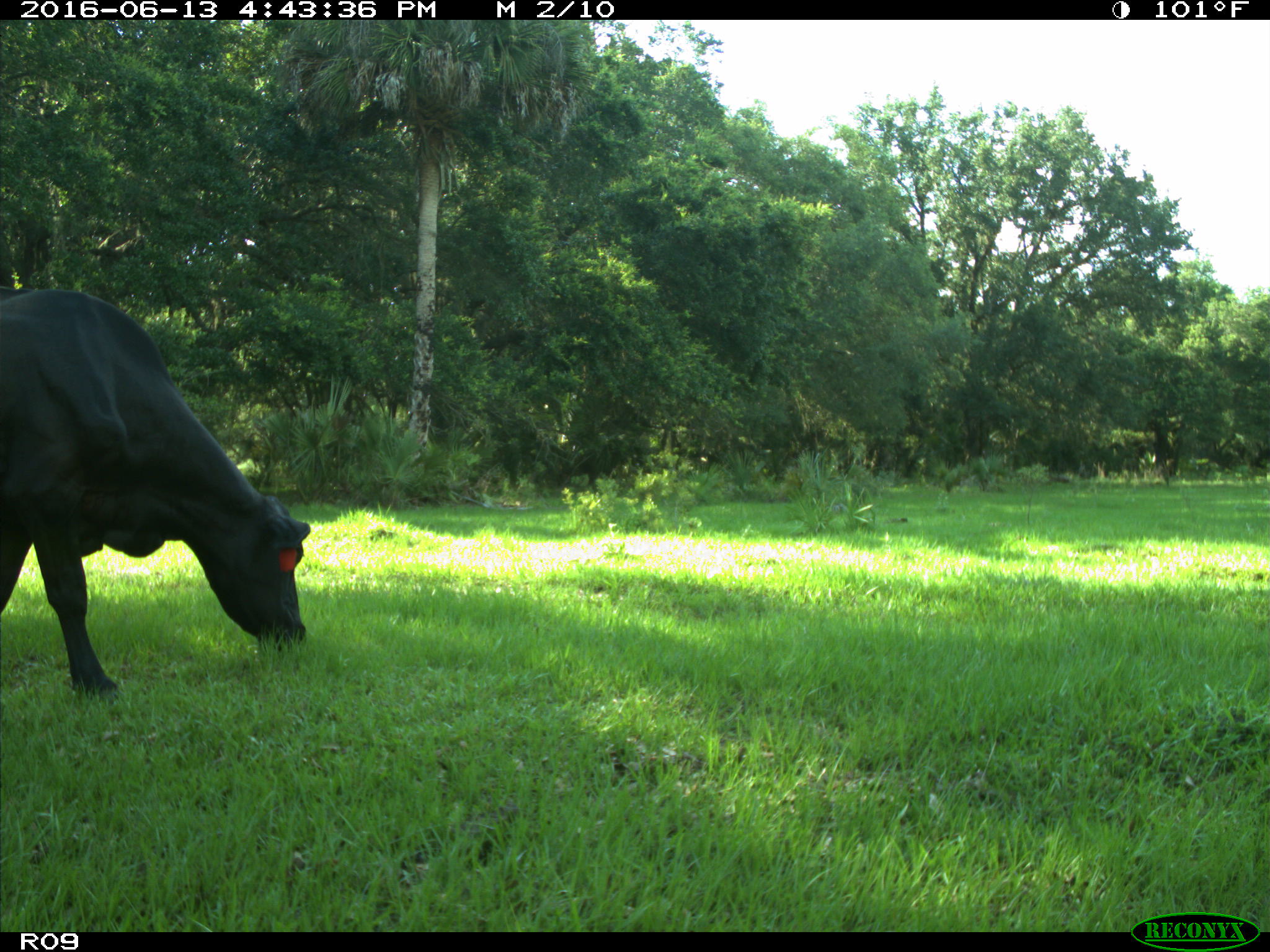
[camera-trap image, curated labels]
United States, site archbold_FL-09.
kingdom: Animalia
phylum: Chordata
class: Mammalia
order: Artiodactyla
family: Bovidae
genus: Bos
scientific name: Bos taurus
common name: domestic cow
Bos taurus (domestic cow).